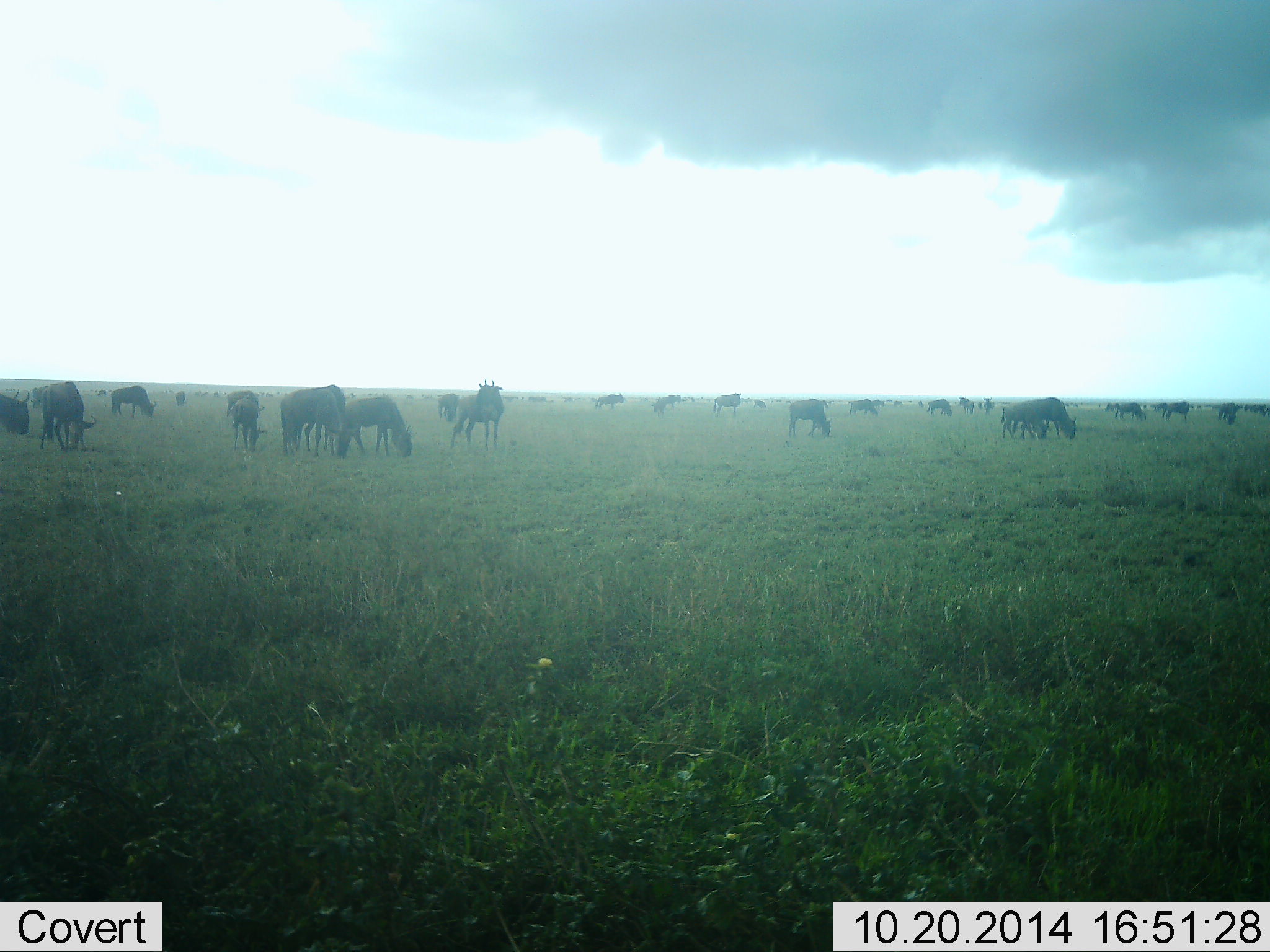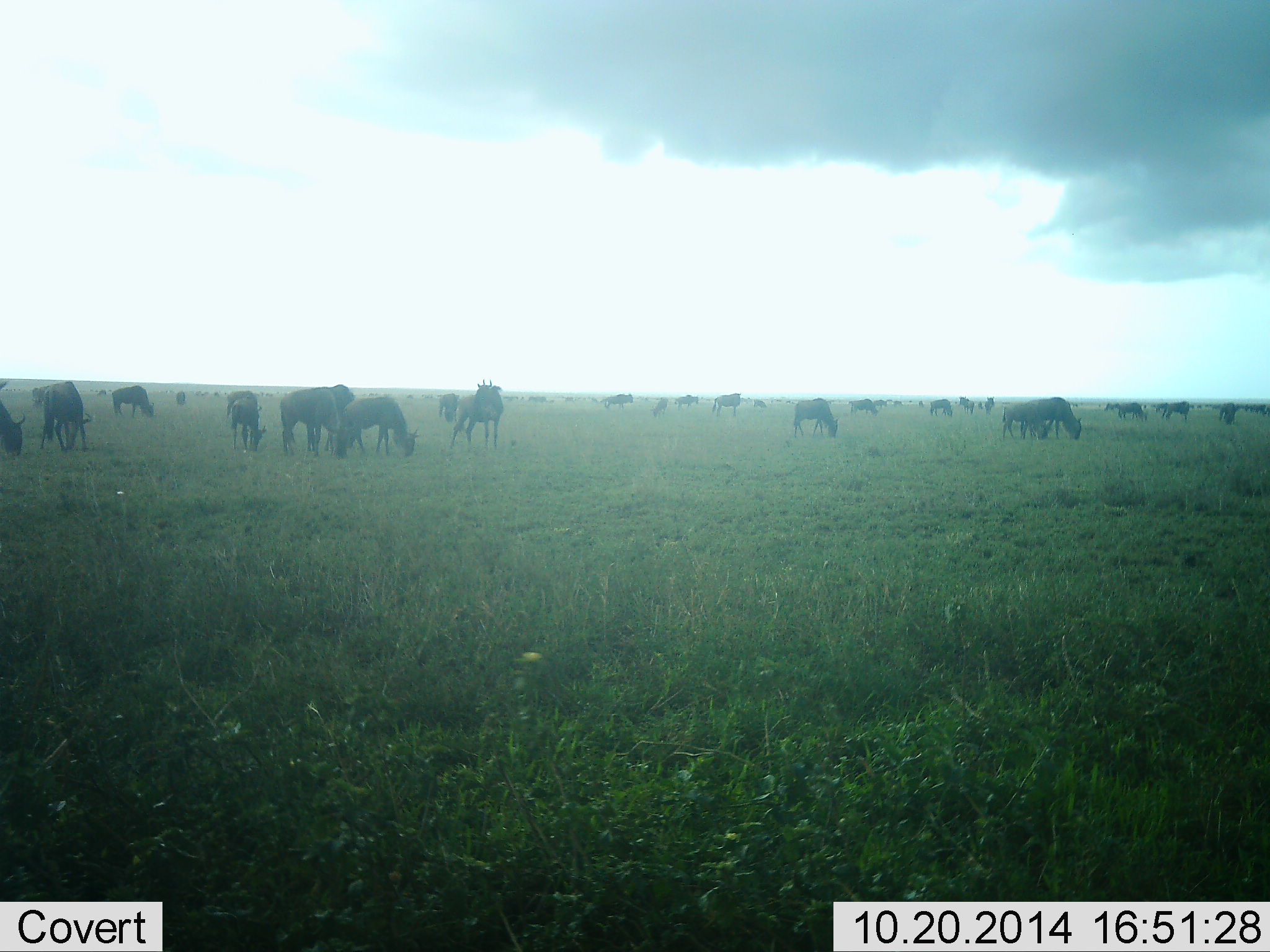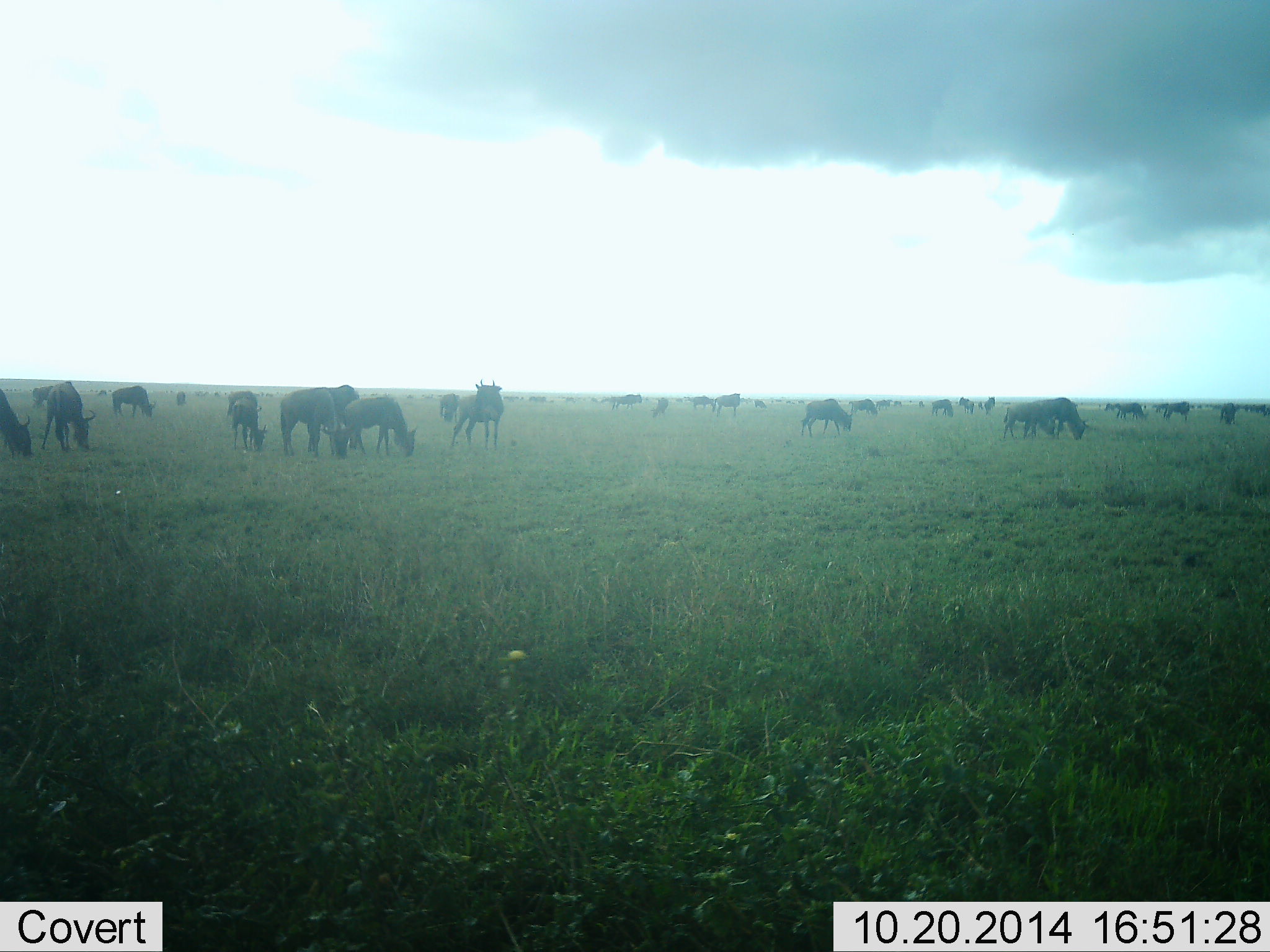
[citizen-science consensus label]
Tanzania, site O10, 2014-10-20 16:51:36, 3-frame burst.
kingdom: Animalia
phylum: Chordata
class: Mammalia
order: Artiodactyla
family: Bovidae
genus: Connochaetes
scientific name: Connochaetes taurinus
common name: blue wildebeest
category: wildebeest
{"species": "wildebeest (blue wildebeest) (Connochaetes taurinus)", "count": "11-50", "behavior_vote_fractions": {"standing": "60%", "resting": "10%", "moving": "10%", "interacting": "10%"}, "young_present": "20%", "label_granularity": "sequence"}